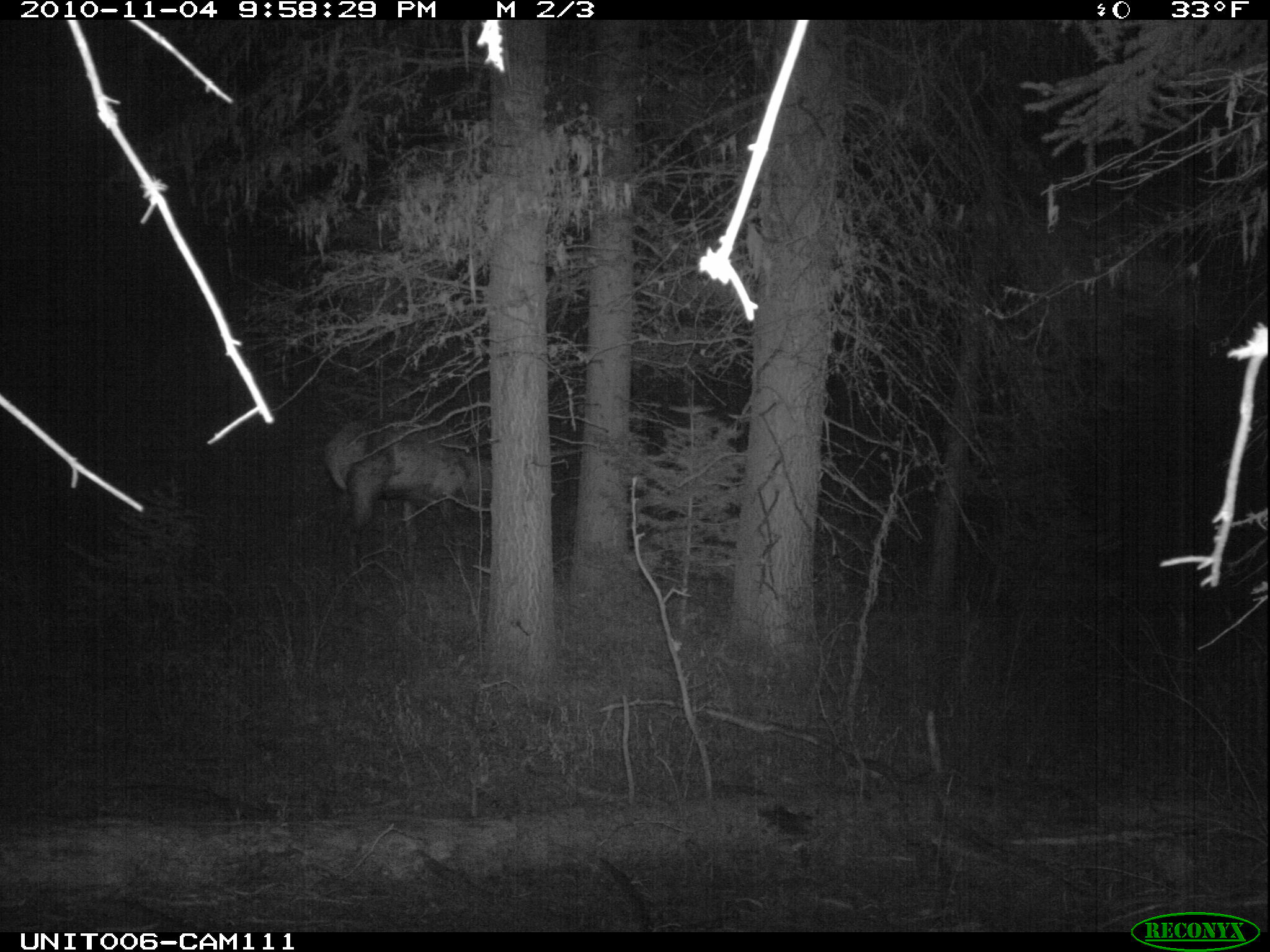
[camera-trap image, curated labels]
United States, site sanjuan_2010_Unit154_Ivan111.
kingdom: Animalia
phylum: Chordata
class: Mammalia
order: Artiodactyla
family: Cervidae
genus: Cervus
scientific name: Cervus elaphus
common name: red deer